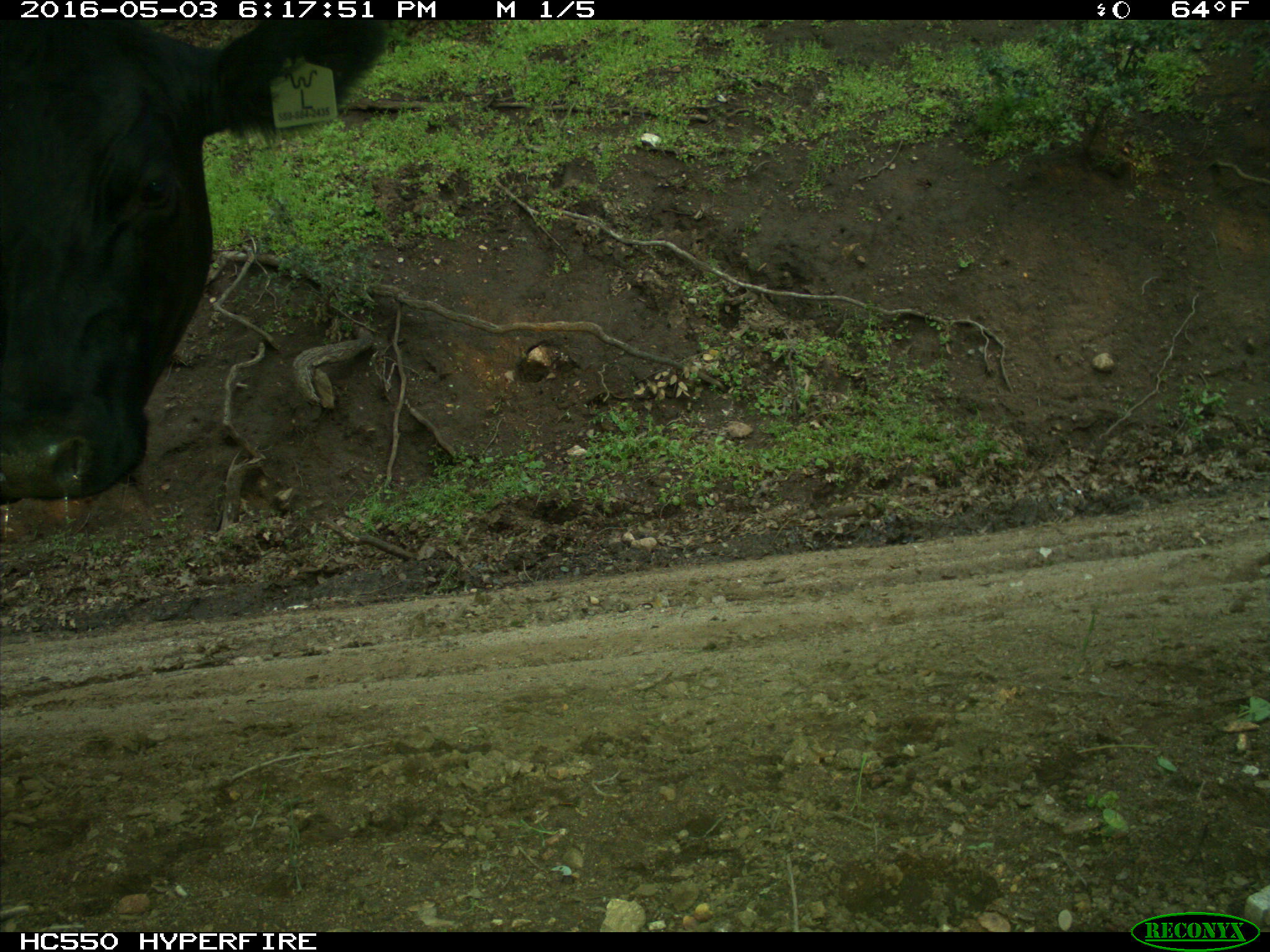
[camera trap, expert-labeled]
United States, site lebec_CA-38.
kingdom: Animalia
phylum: Chordata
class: Mammalia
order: Artiodactyla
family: Bovidae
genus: Bos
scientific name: Bos taurus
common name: domestic cow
Bos taurus (domestic cow).